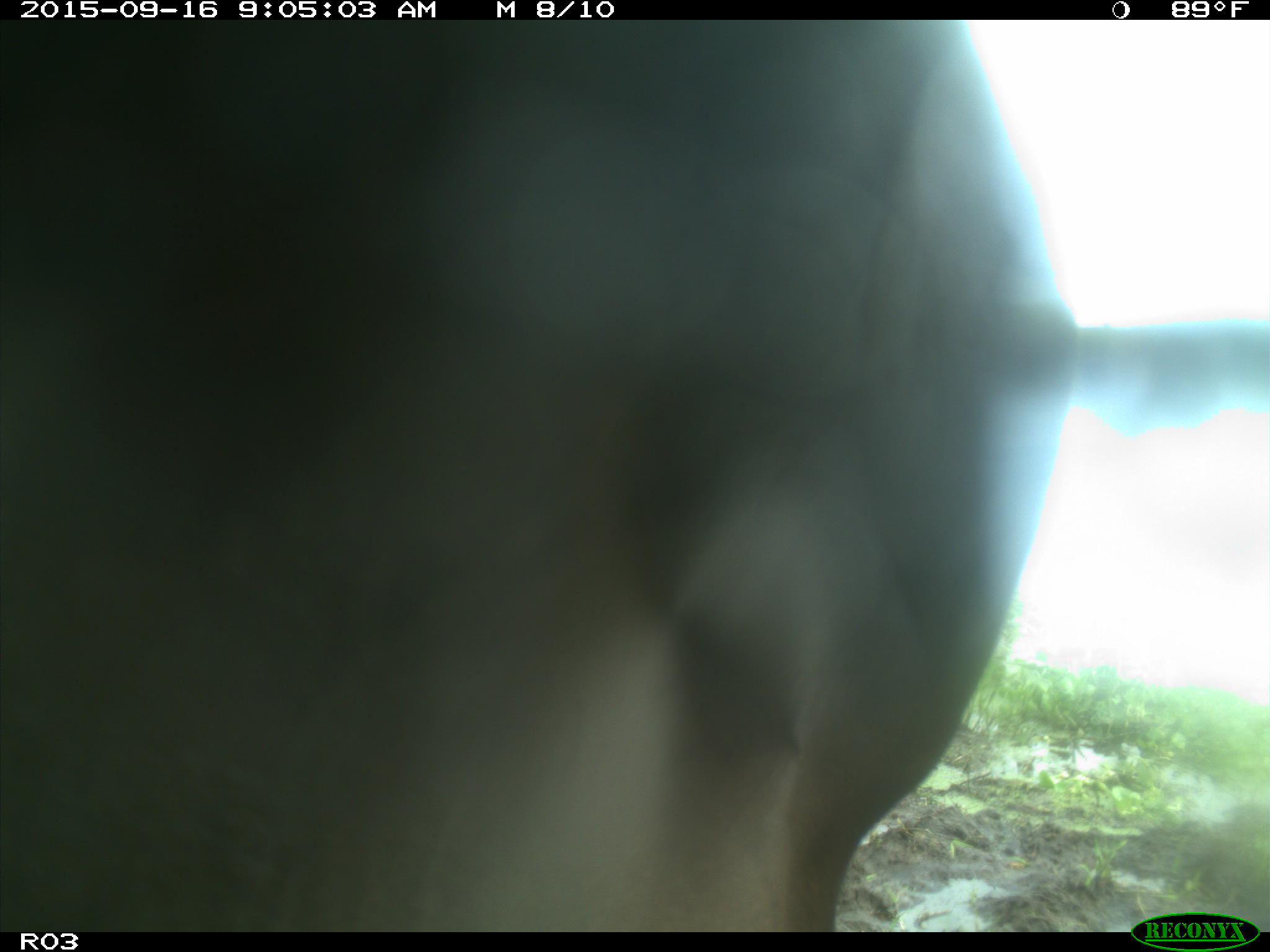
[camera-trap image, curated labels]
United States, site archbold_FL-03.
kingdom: Animalia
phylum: Chordata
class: Mammalia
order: Artiodactyla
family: Bovidae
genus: Bos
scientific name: Bos taurus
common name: domestic cow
Bos taurus (domestic cow).